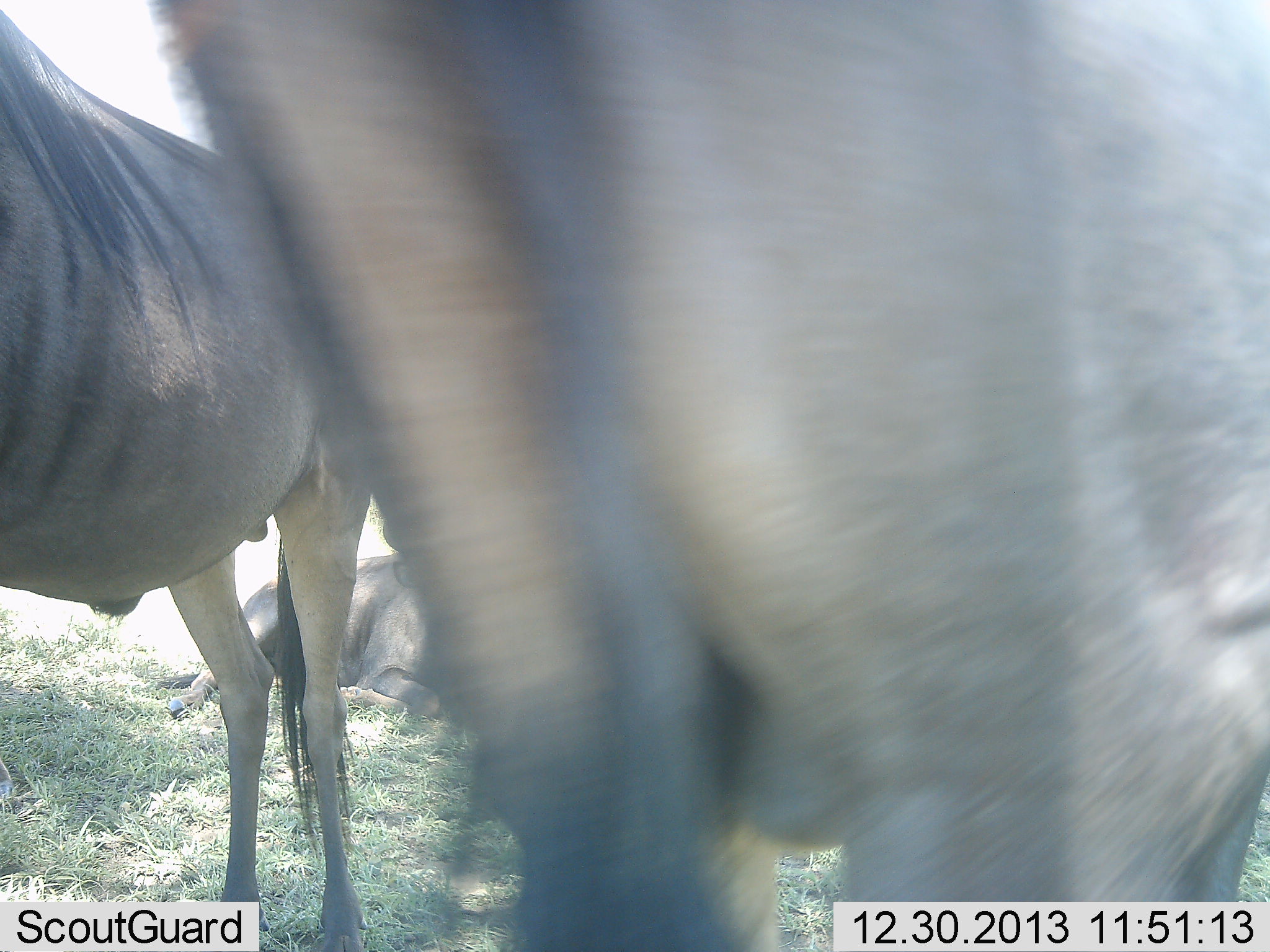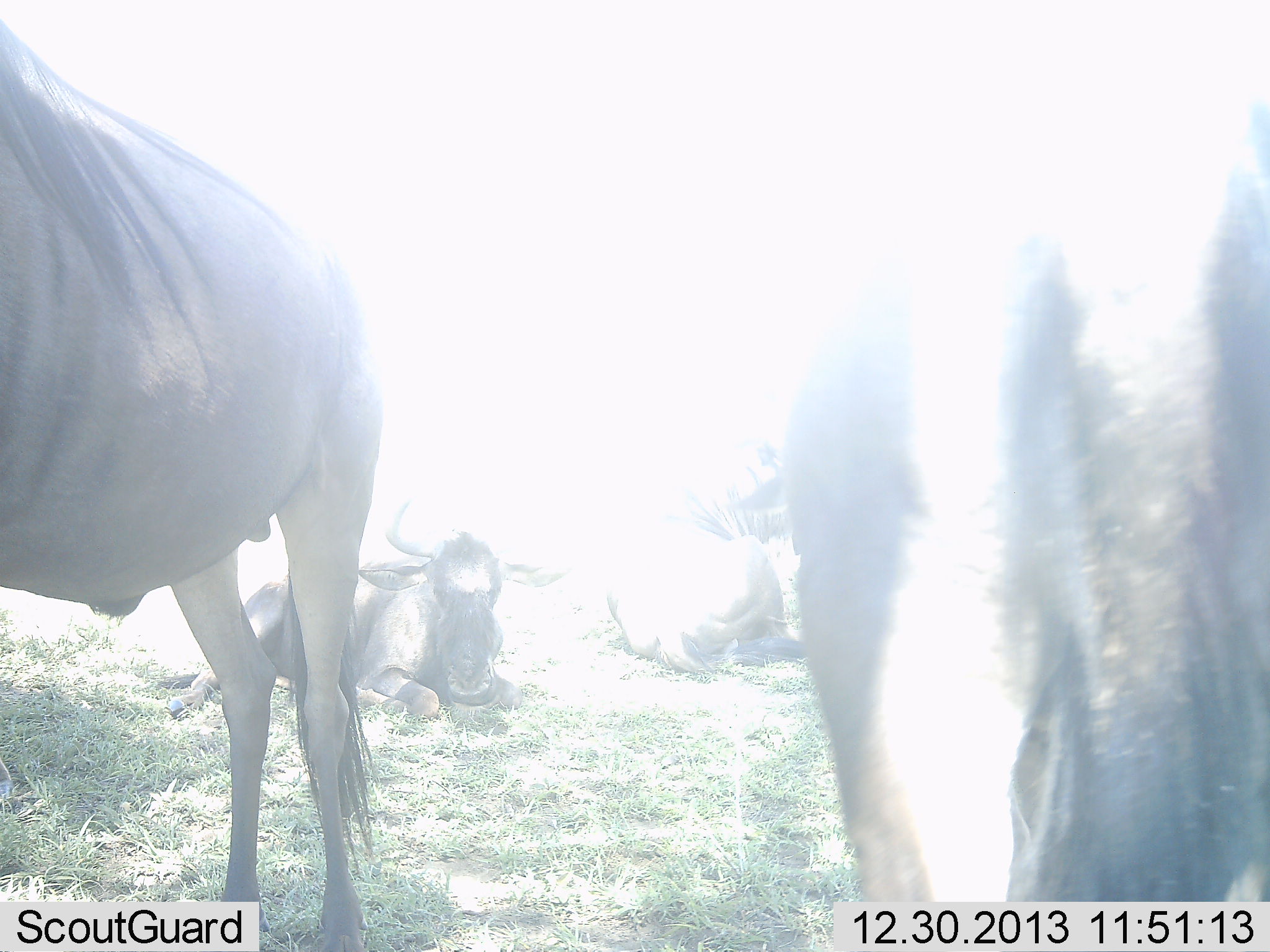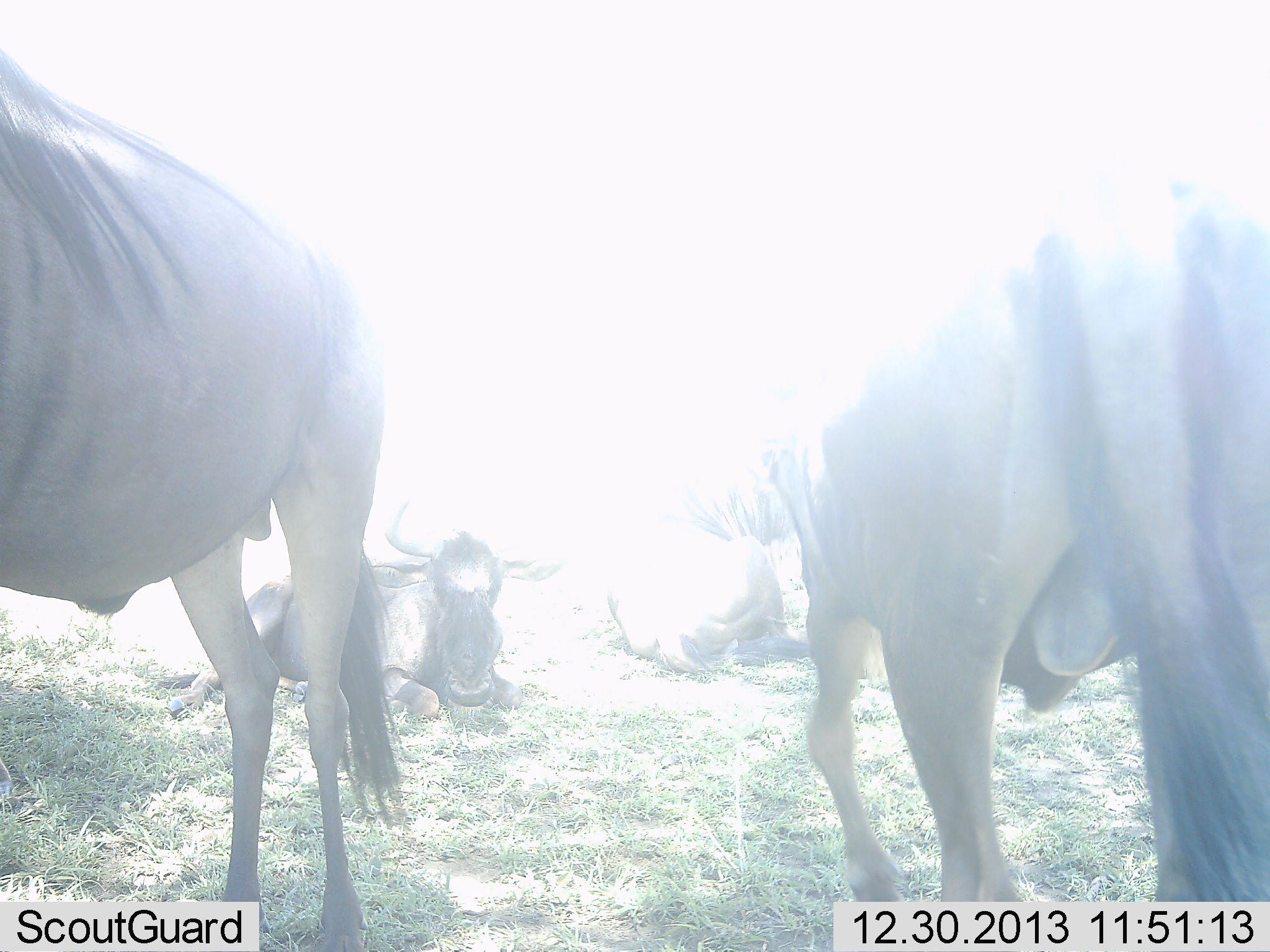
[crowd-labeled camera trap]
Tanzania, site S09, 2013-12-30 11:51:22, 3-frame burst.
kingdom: Animalia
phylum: Chordata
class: Mammalia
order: Artiodactyla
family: Bovidae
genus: Connochaetes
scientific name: Connochaetes taurinus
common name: blue wildebeest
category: wildebeest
Wildebeest (blue wildebeest) (Connochaetes taurinus), count 4. Behavior (volunteer vote fractions): standing 60%, resting 90%, moving 40%, interacting 0%. Young present (vote fraction): 10%. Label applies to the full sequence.